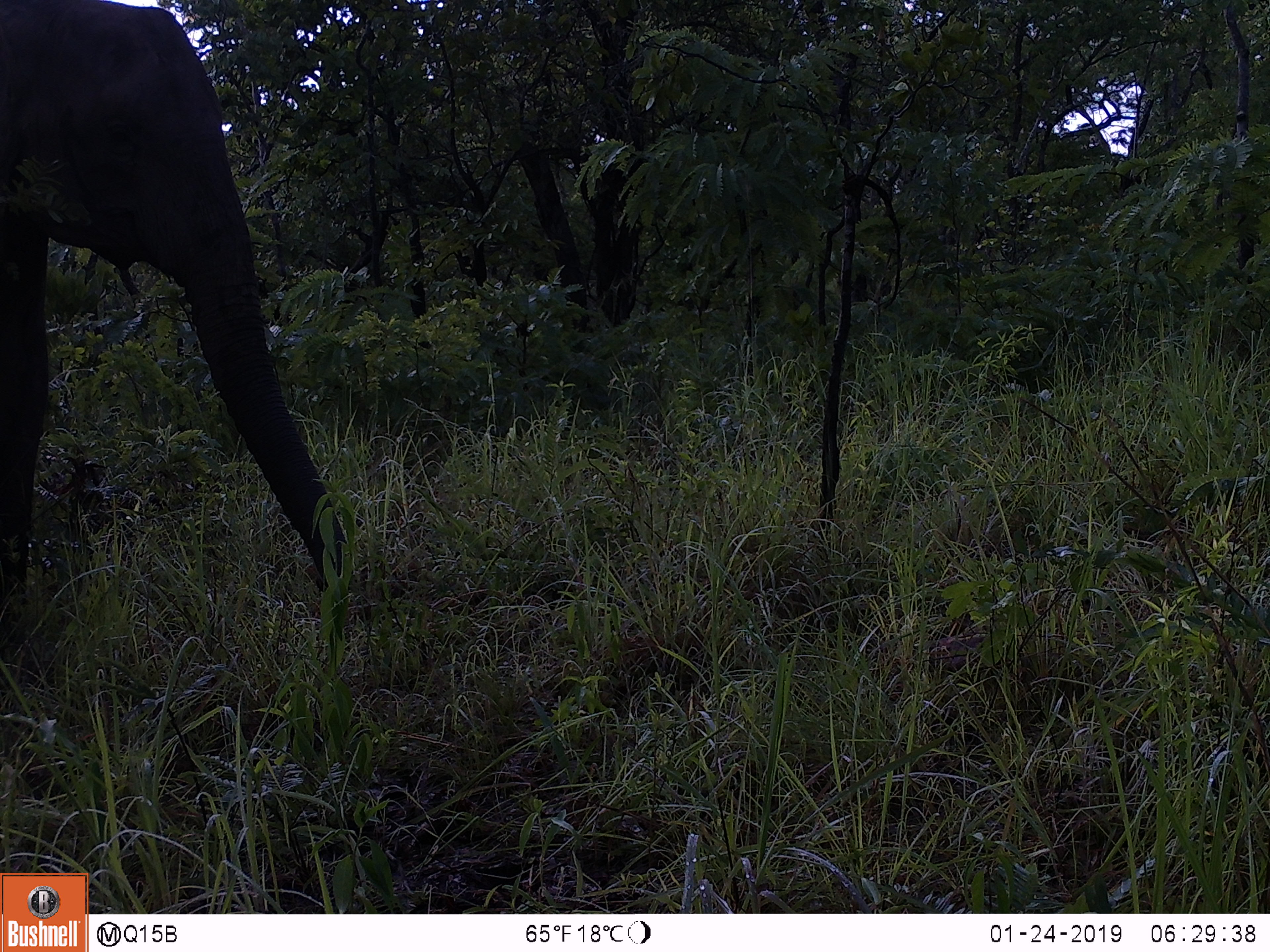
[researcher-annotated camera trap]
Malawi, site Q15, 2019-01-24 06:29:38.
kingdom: Animalia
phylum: Chordata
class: Mammalia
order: Proboscidea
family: Elephantidae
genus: Loxodonta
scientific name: Loxodonta africana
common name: african savanna elephant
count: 1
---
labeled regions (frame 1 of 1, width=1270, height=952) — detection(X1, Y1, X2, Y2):
african savanna elephant: detection(0, 0, 374, 660)